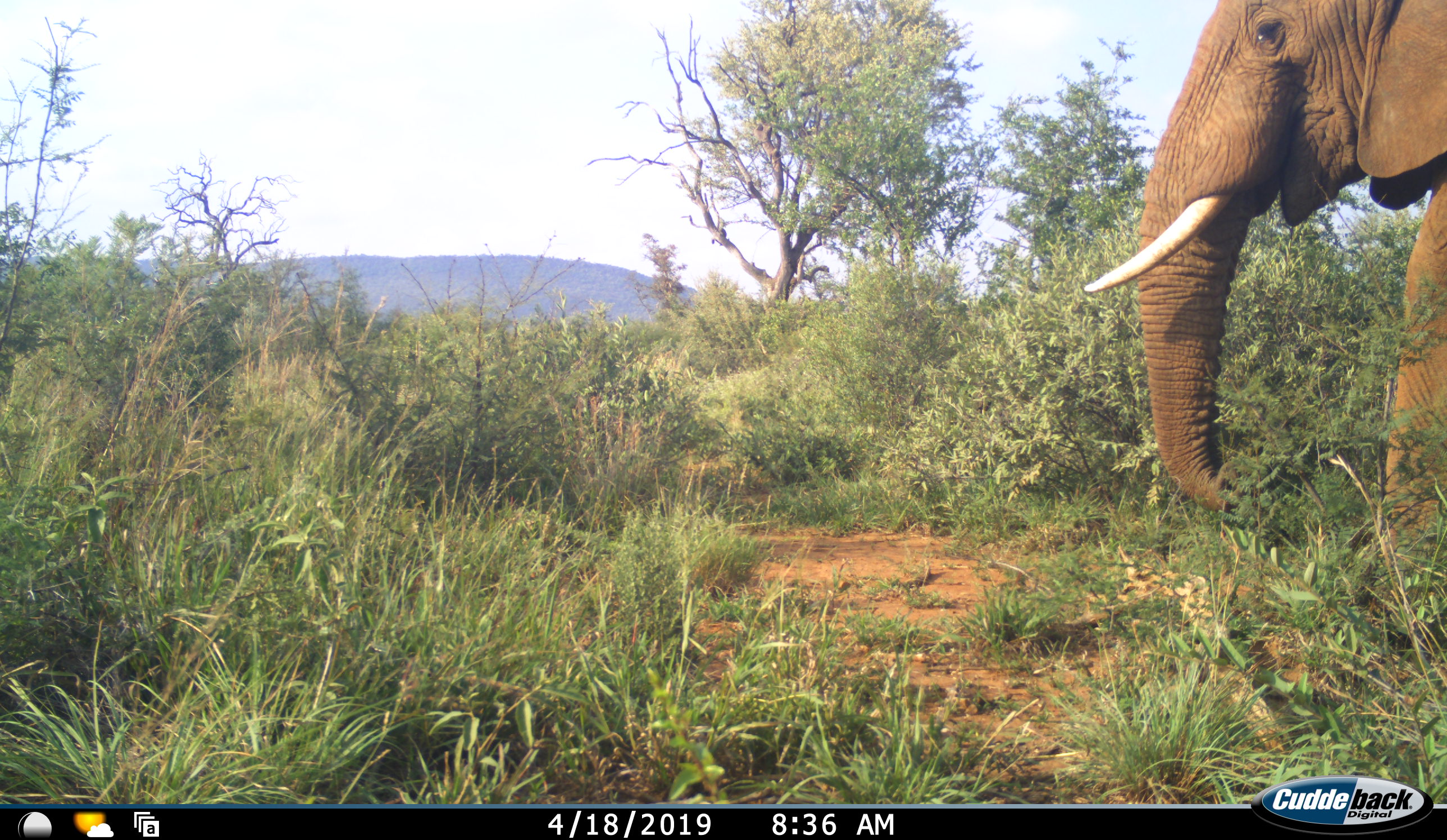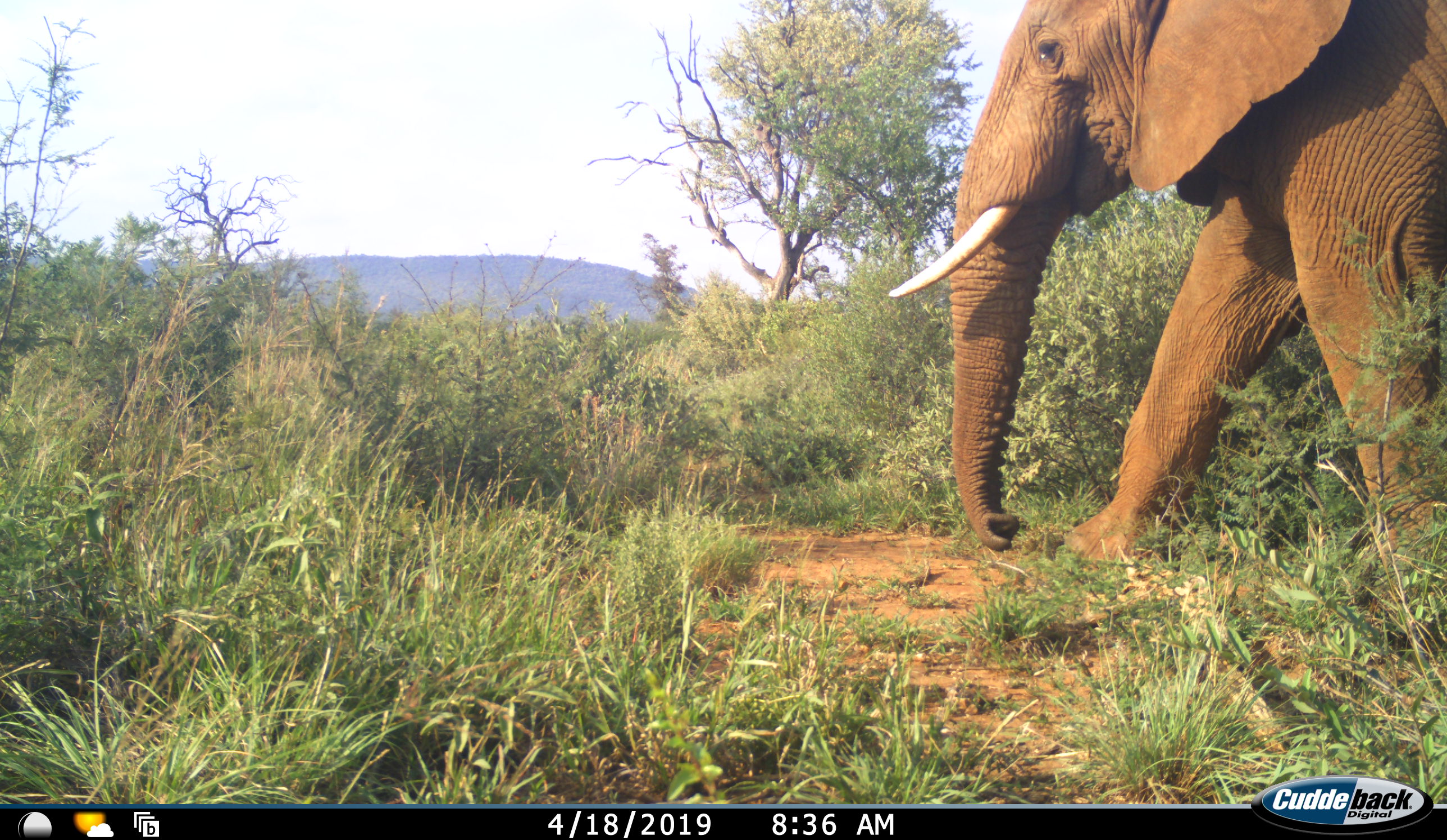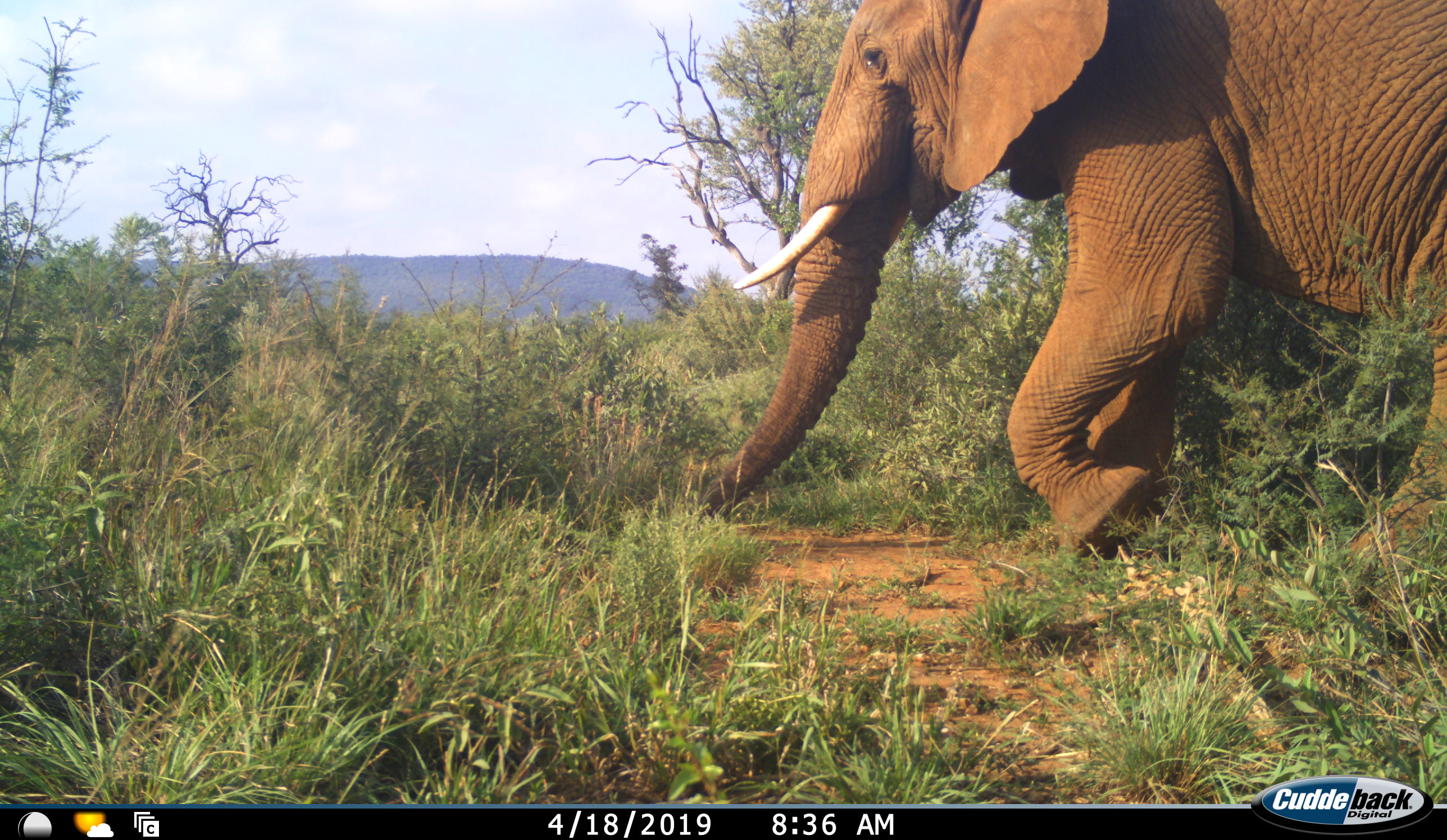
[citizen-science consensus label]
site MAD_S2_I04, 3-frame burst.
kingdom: Animalia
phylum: Chordata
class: Mammalia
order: Proboscidea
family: Elephantidae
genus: Loxodonta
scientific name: Loxodonta africana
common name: african bush elephant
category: elephant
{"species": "elephant (african bush elephant) (Loxodonta africana)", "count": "1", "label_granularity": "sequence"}